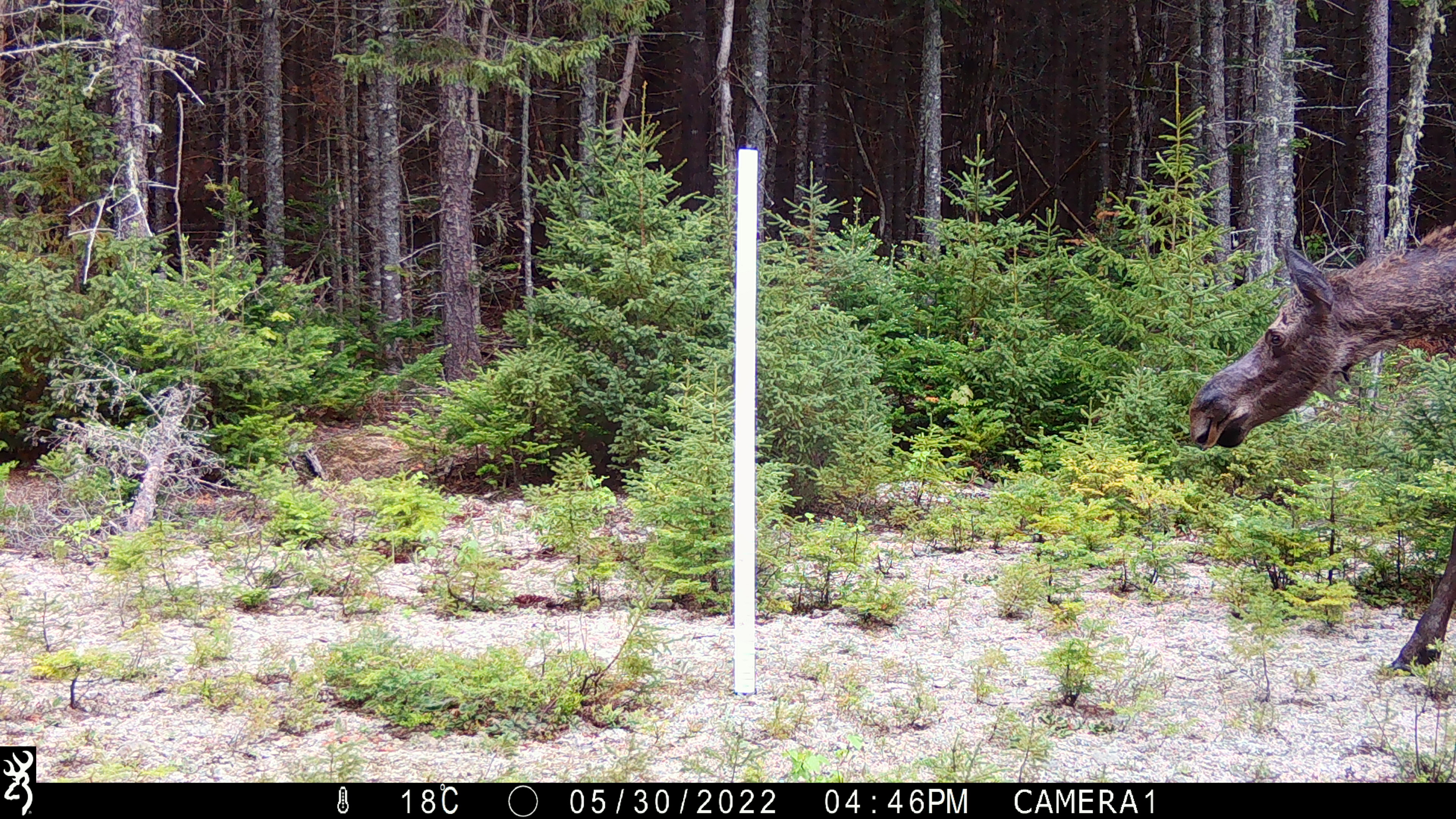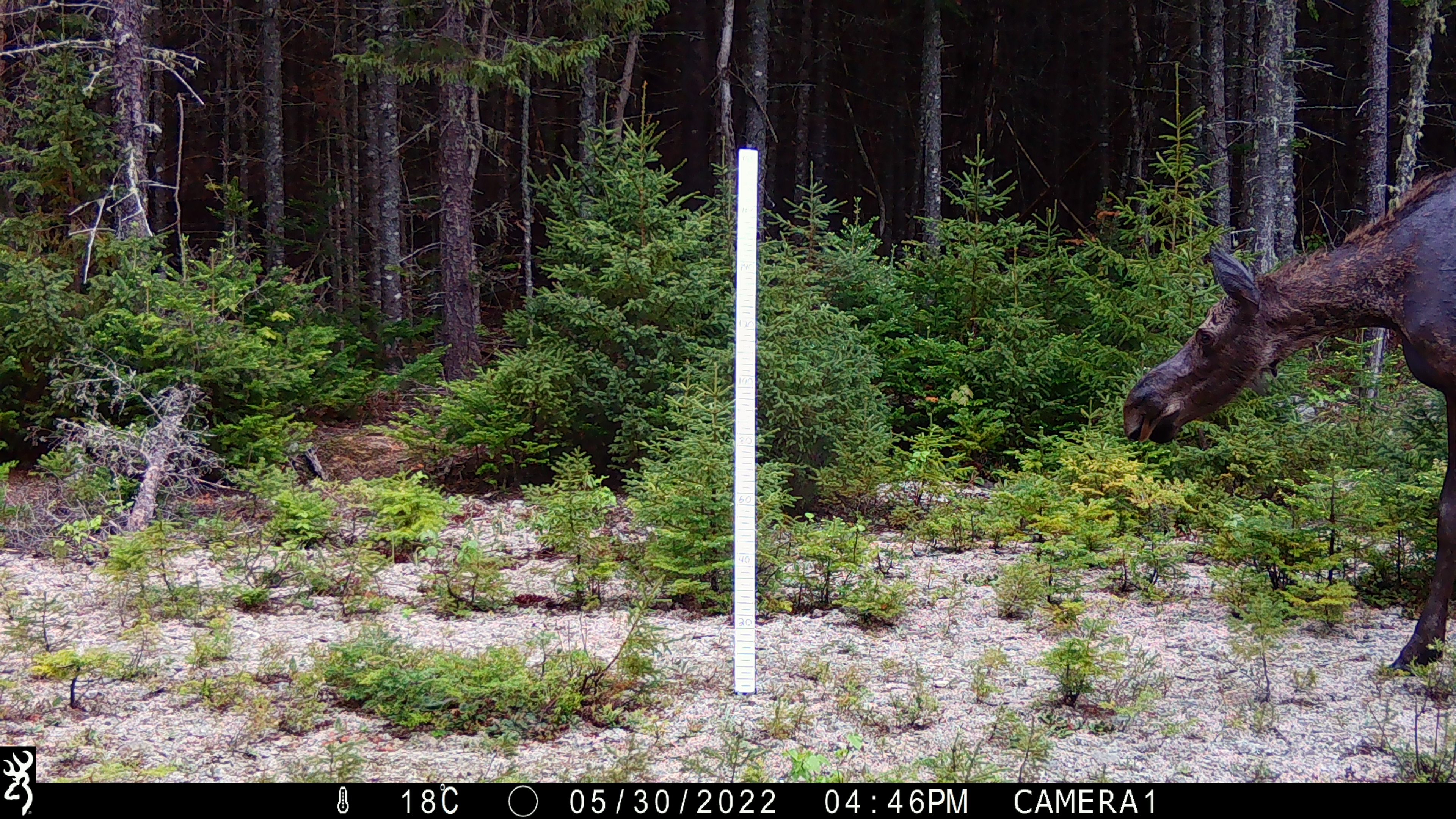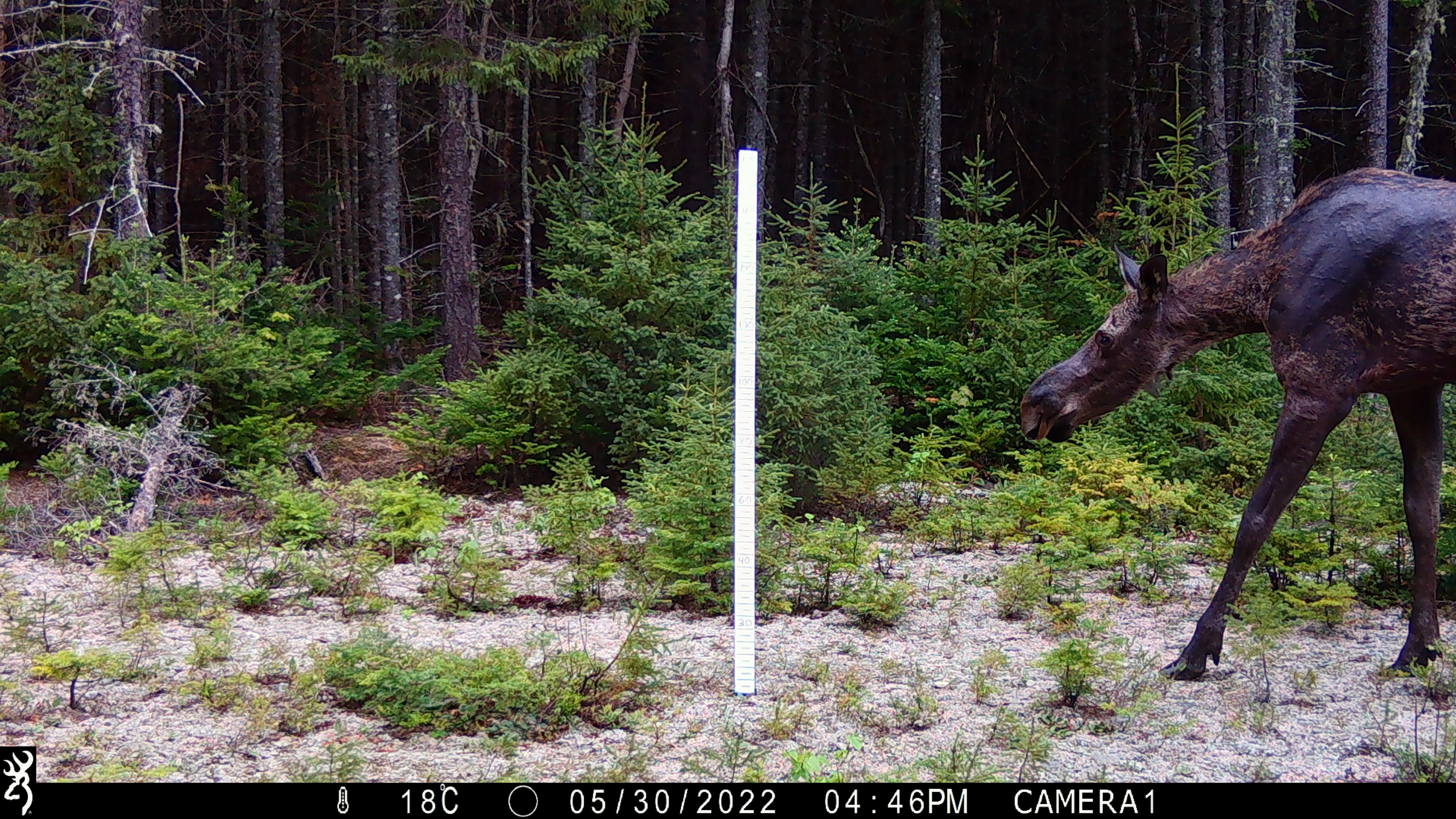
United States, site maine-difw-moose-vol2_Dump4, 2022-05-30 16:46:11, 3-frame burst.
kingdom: Animalia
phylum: Chordata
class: Mammalia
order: Artiodactyla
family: Cervidae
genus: Alces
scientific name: Alces alces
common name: moose